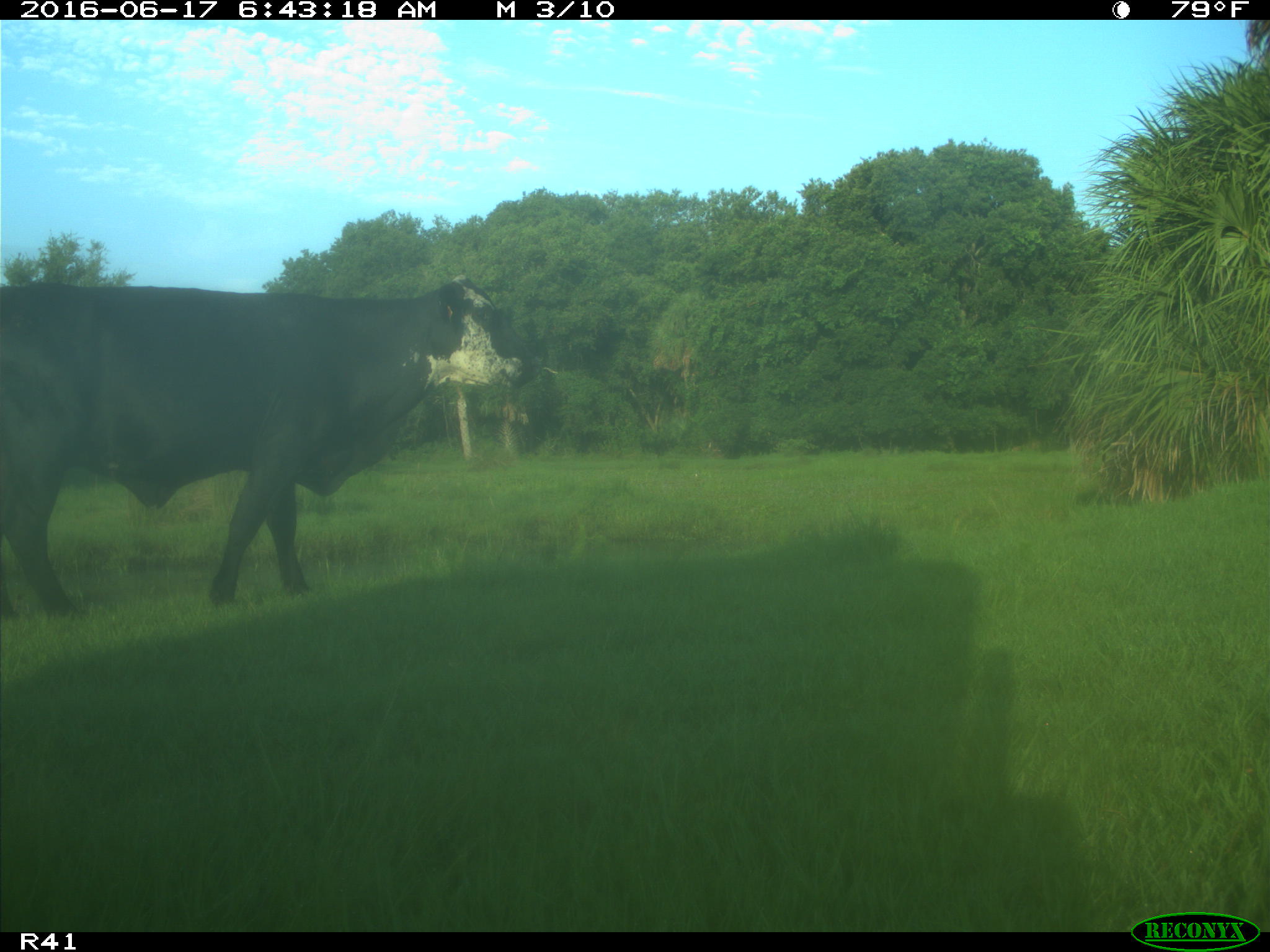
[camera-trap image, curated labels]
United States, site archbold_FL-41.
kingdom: Animalia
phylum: Chordata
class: Mammalia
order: Artiodactyla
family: Bovidae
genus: Bos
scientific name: Bos taurus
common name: domestic cow